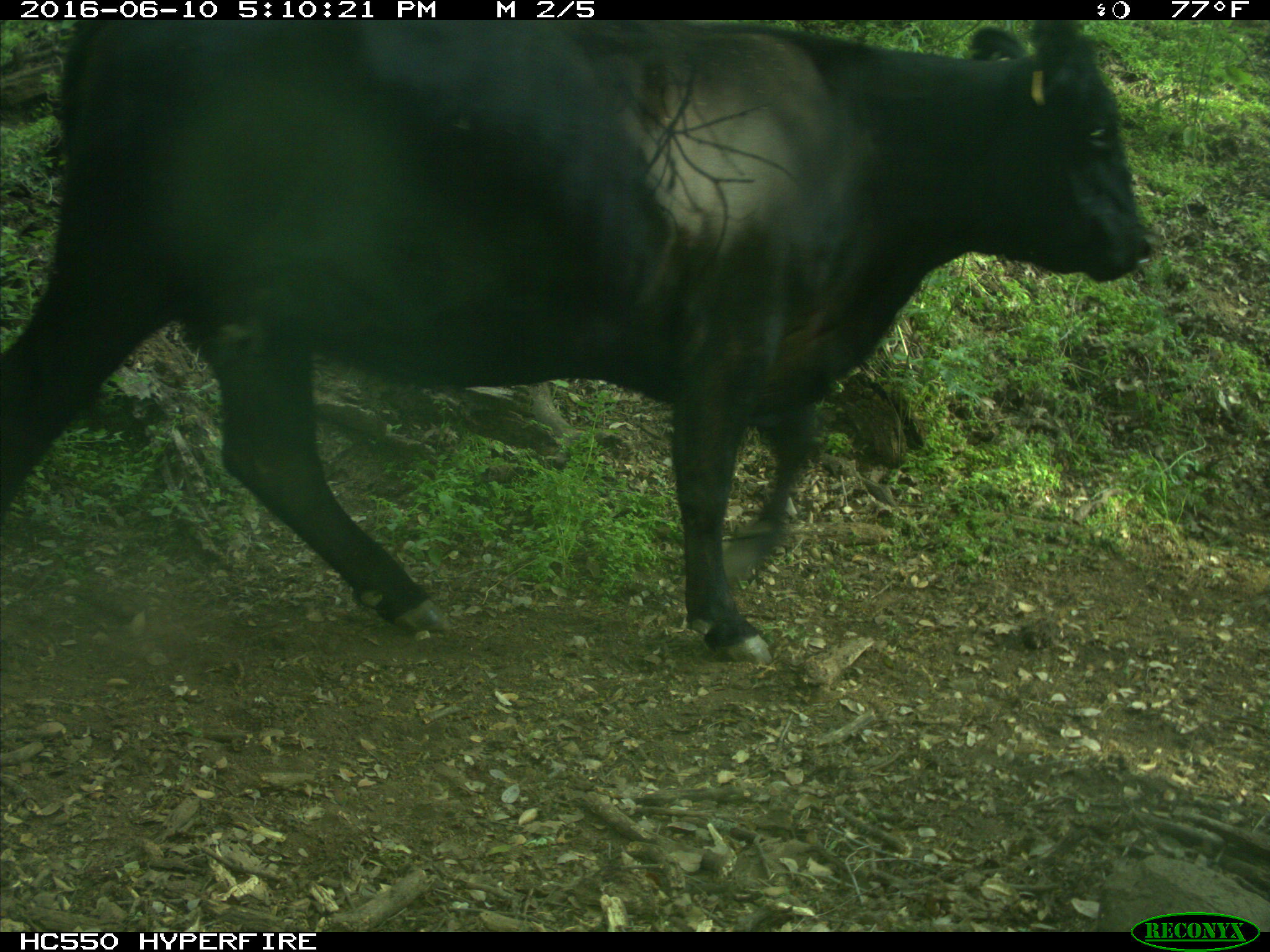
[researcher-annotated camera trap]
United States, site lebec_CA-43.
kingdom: Animalia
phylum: Chordata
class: Mammalia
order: Artiodactyla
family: Bovidae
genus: Bos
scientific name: Bos taurus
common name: domestic cow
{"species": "Bos taurus (domestic cow)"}